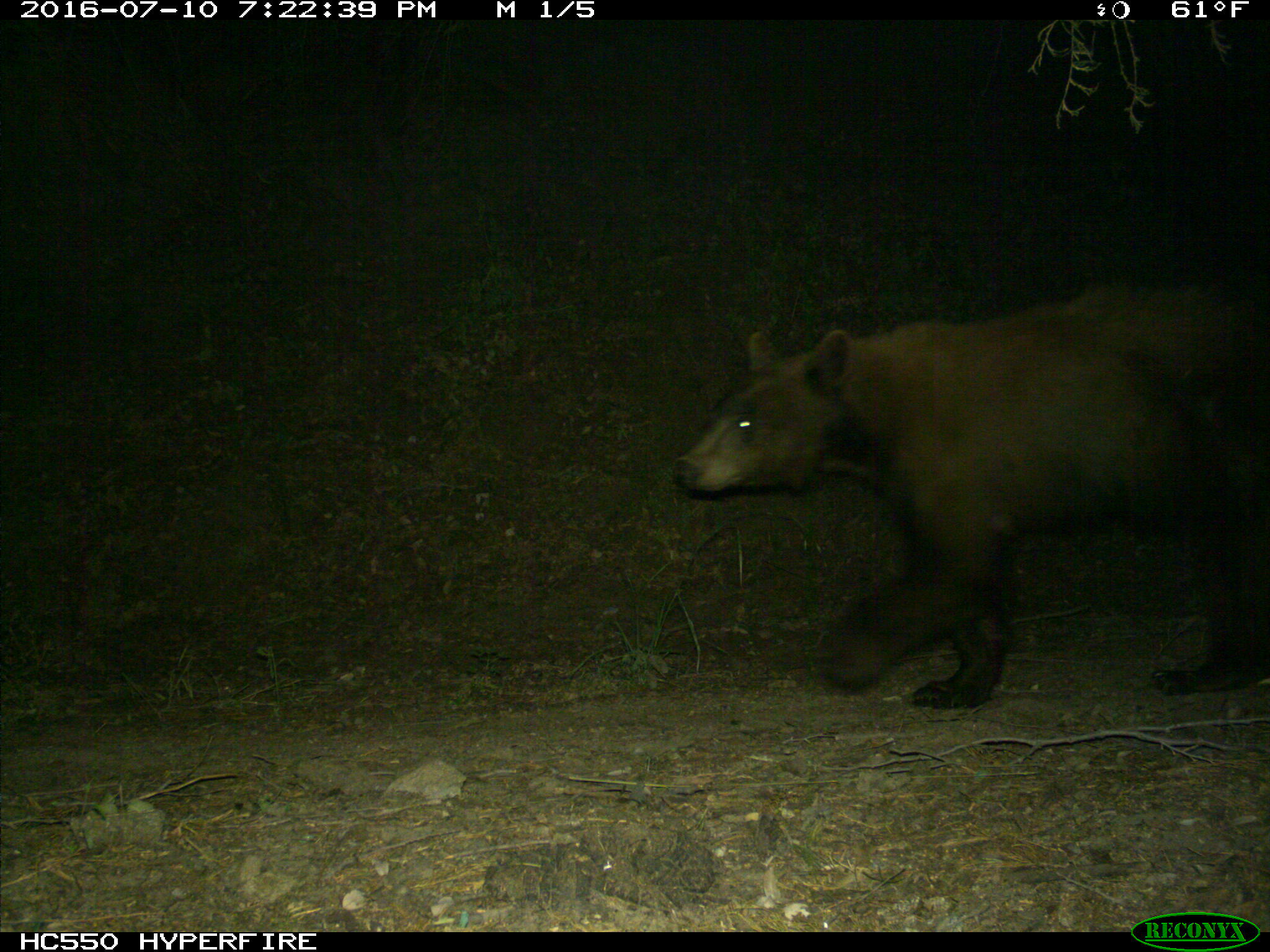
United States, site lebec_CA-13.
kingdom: Animalia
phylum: Chordata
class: Mammalia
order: Carnivora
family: Ursidae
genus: Ursus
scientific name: Ursus americanus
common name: american black bear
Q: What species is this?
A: Ursus americanus (american black bear).